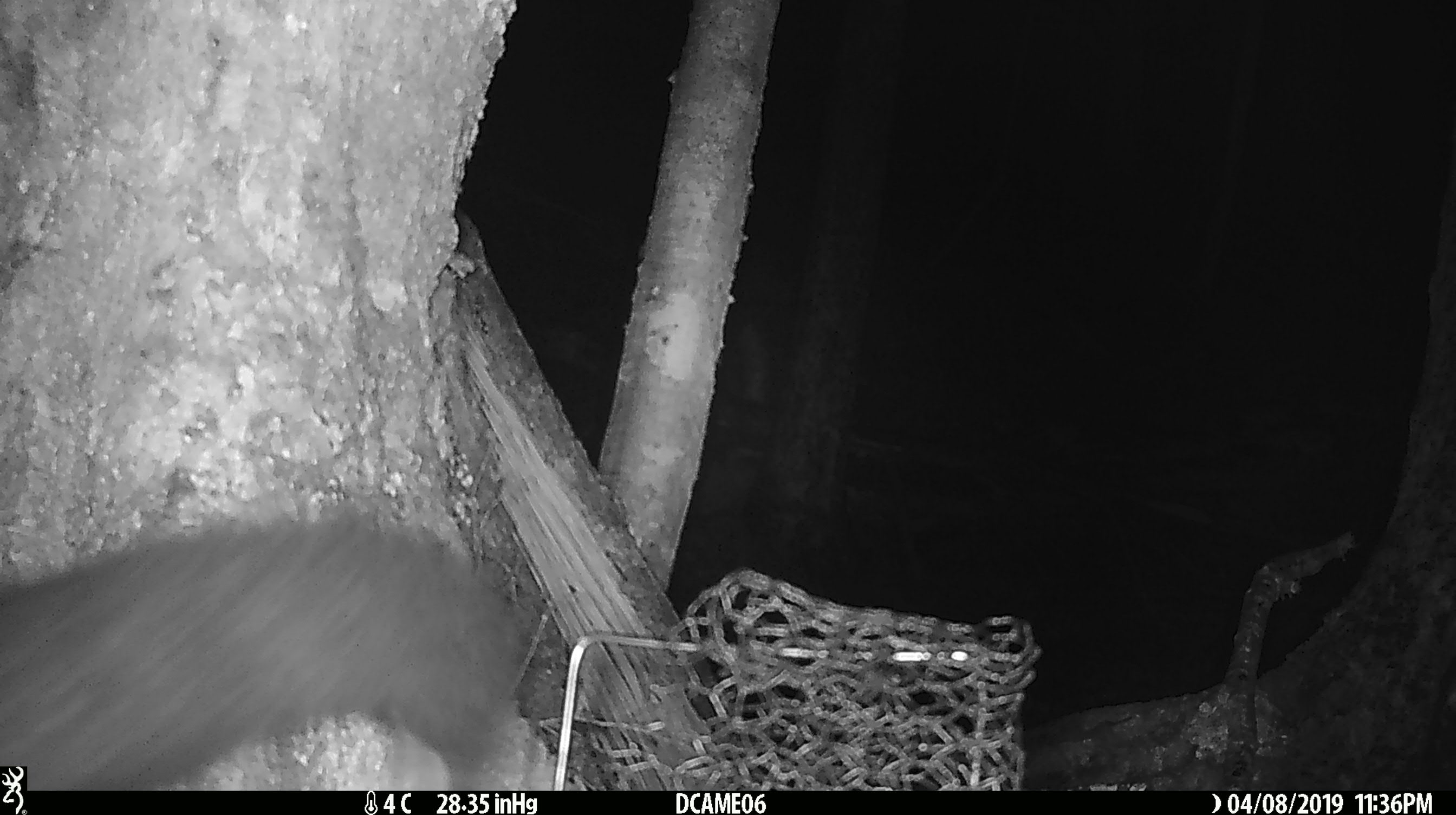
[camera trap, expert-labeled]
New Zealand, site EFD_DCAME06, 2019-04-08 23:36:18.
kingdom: Animalia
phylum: Chordata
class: Mammalia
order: Diprotodontia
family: Phalangeridae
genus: Trichosurus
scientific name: Trichosurus vulpecula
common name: common brushtail possum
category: possum